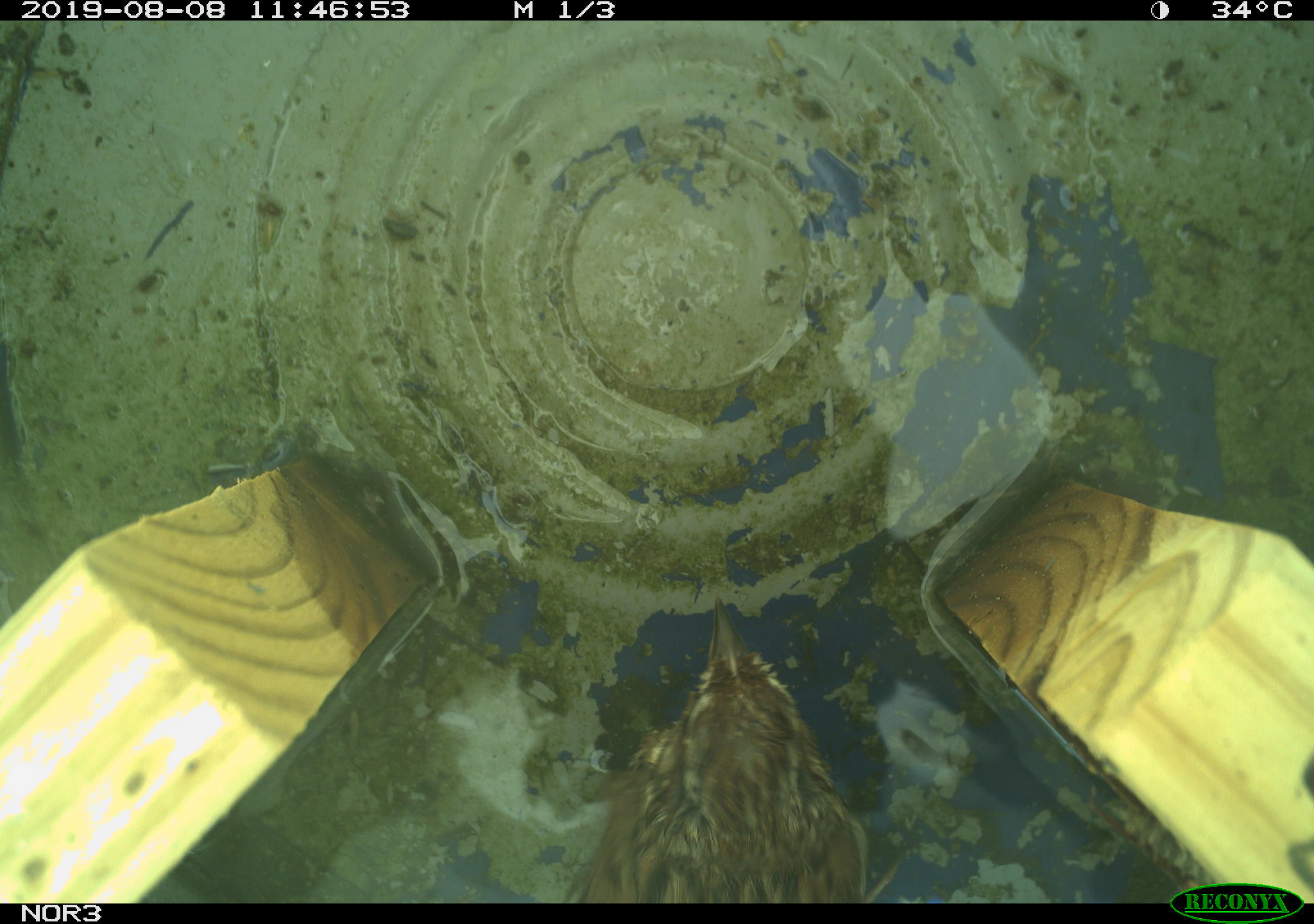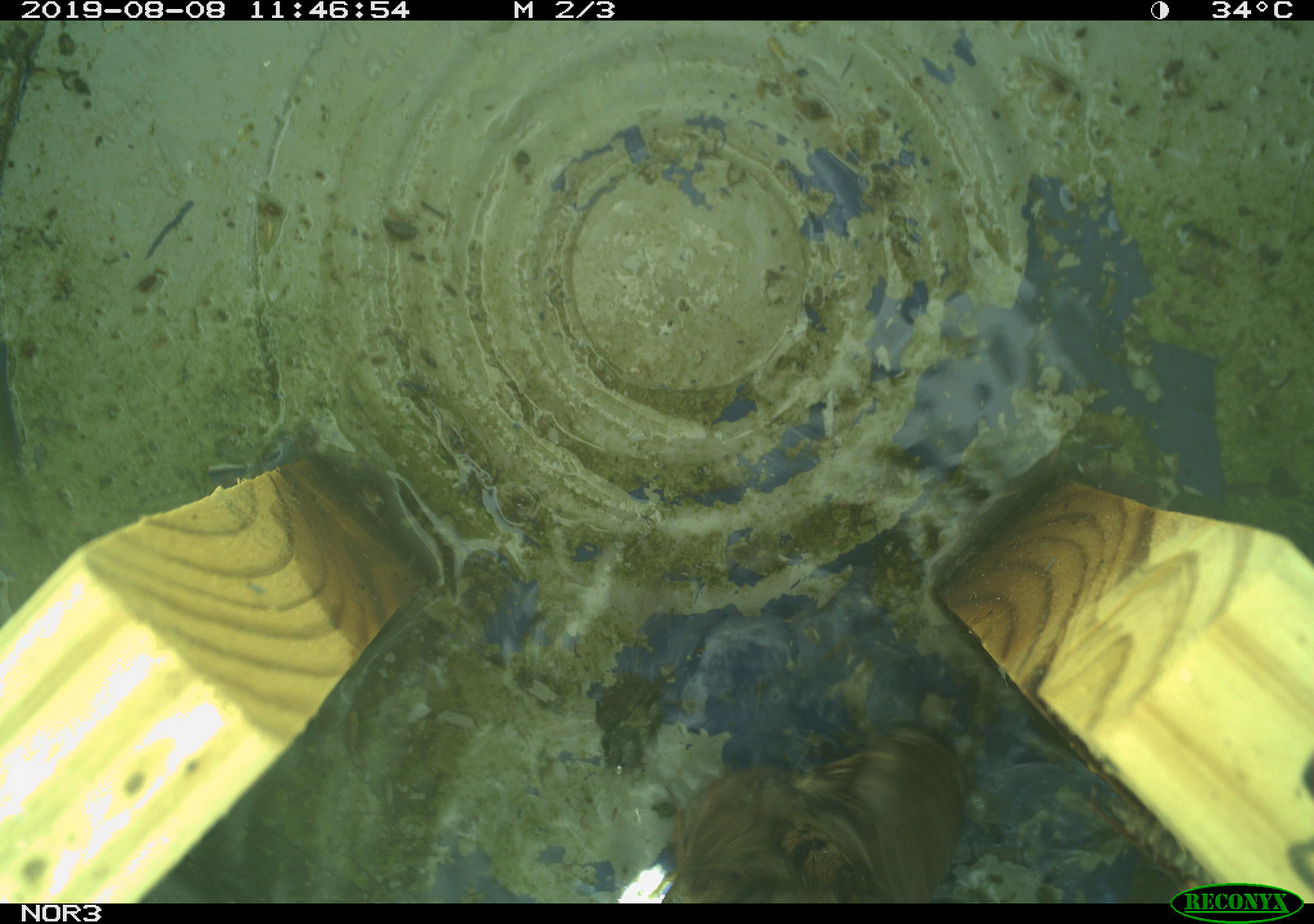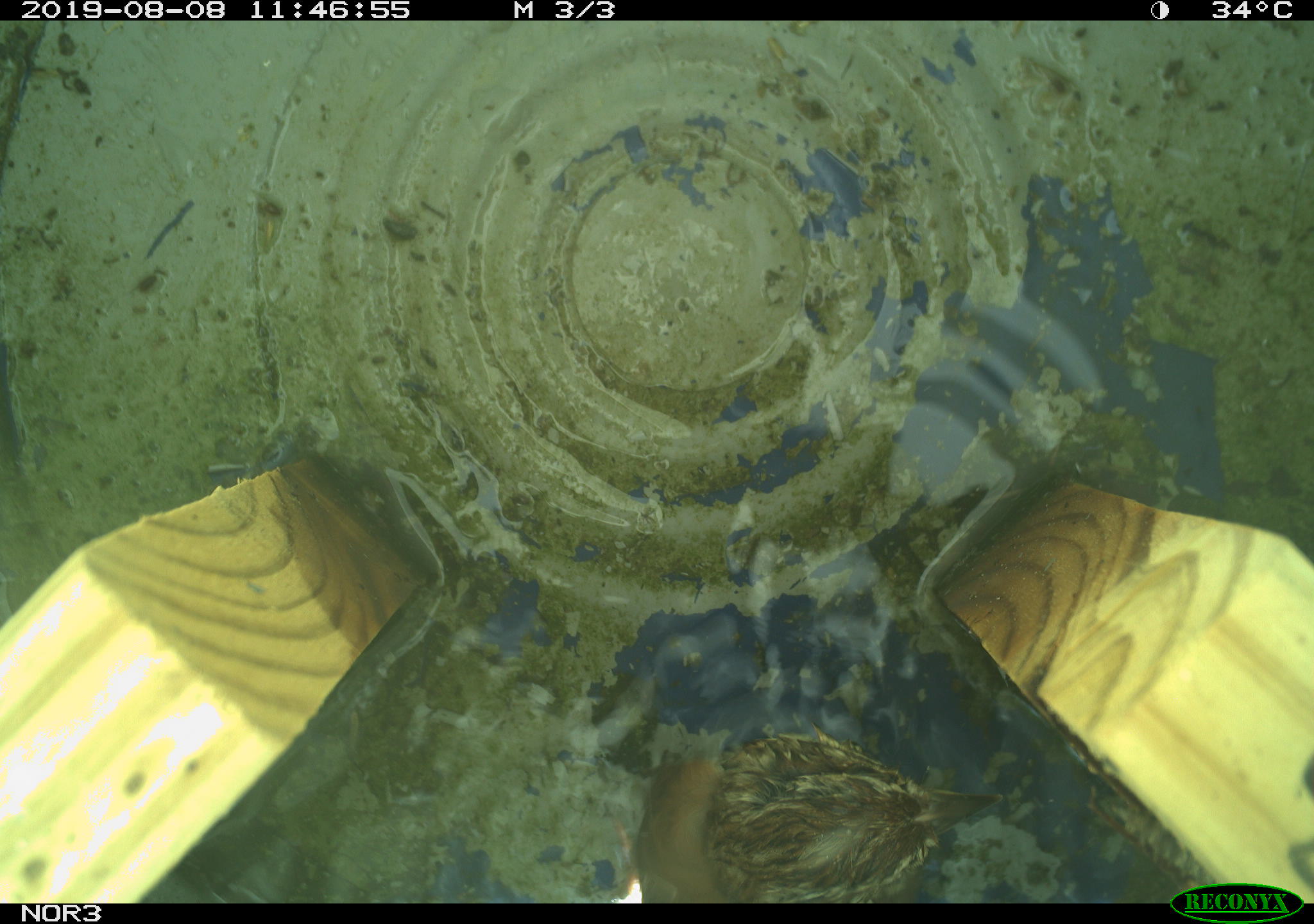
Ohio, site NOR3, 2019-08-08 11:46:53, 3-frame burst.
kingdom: Animalia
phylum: Chordata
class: Aves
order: Passeriformes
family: Passerellidae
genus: Melospiza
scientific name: Melospiza melodia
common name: song sparrow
Song sparrow (Melospiza melodia).